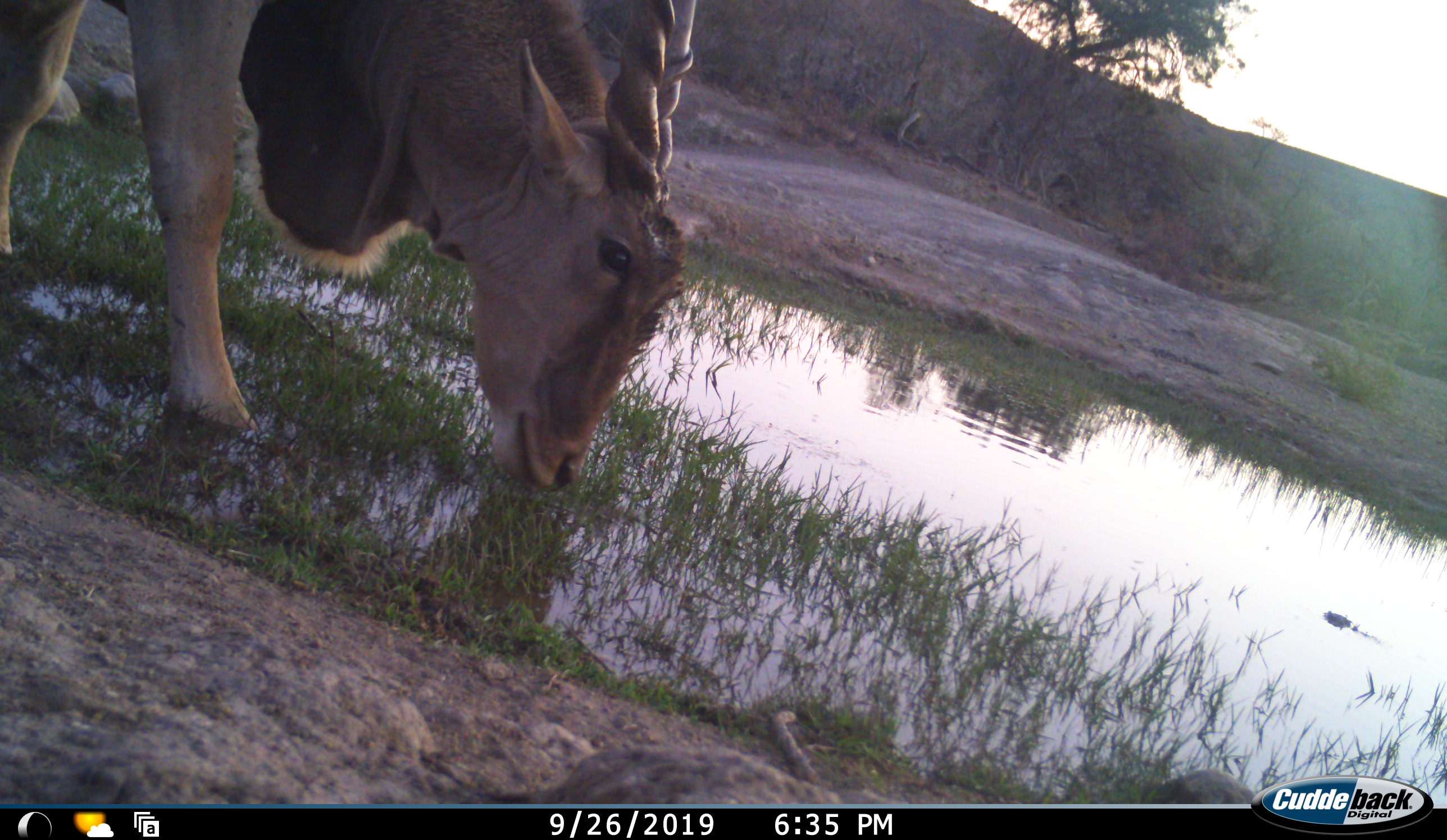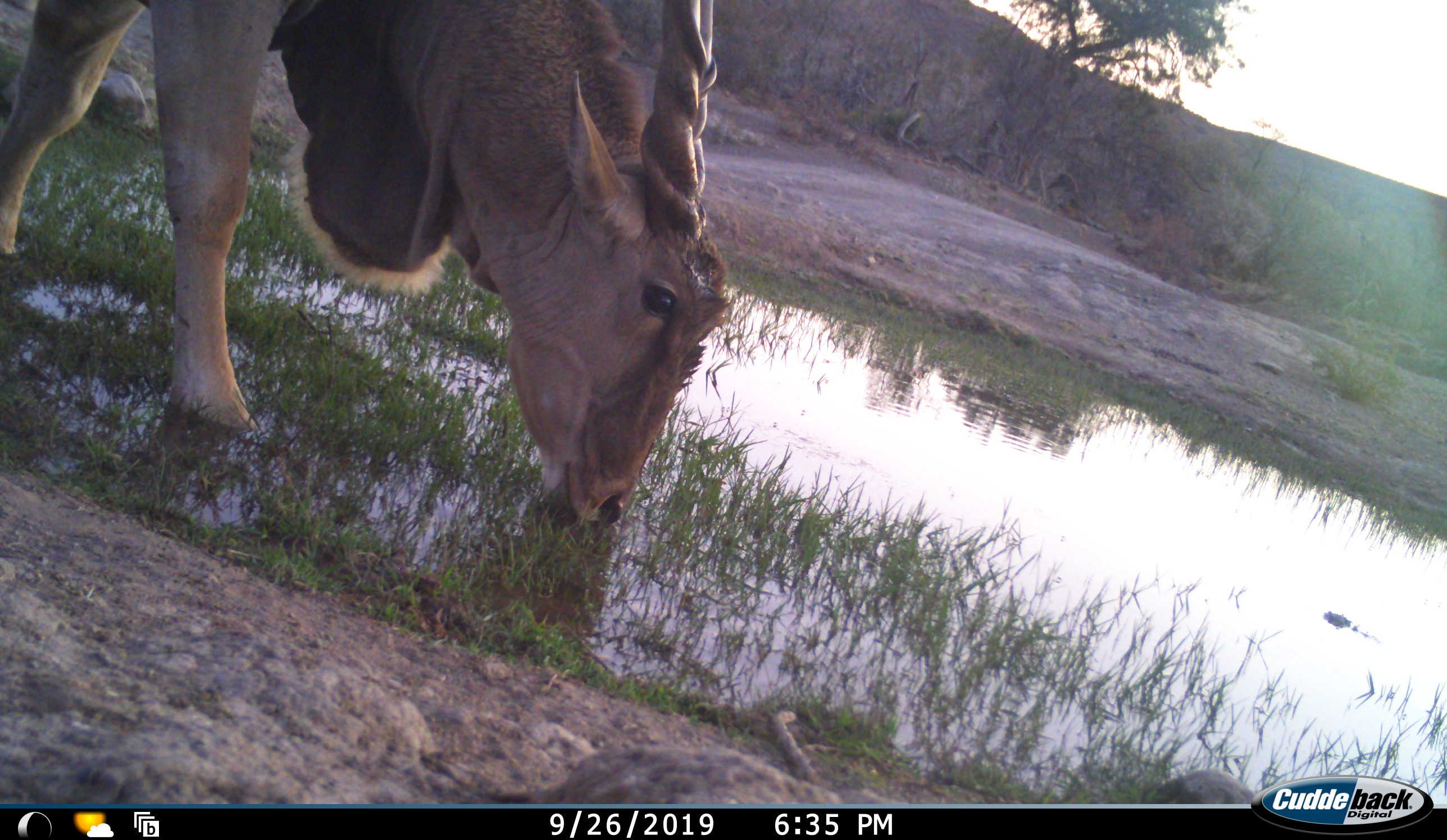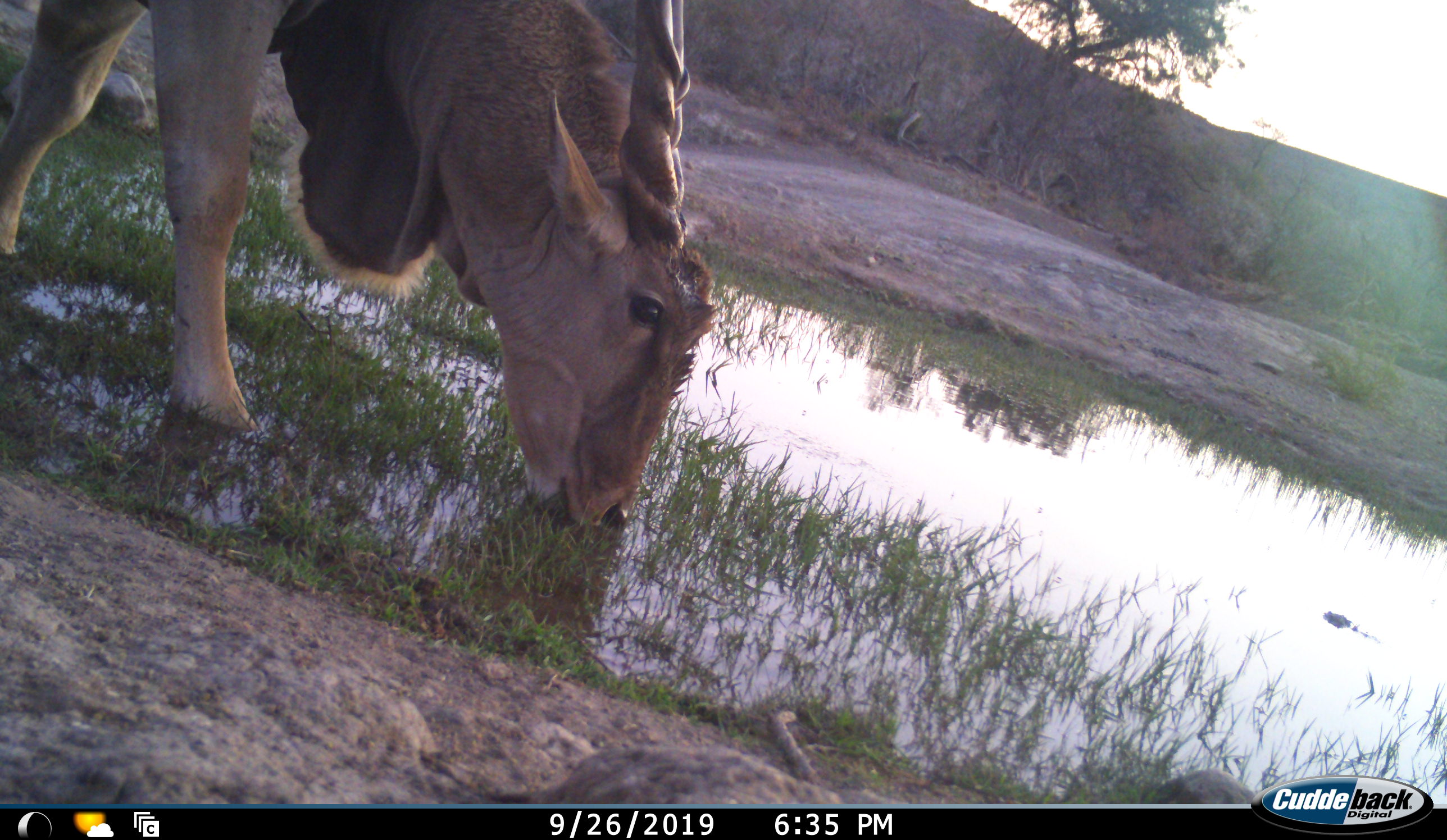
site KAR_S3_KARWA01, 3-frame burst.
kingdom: Animalia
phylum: Chordata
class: Mammalia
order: Artiodactyla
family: Bovidae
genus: Tragelaphus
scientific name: Tragelaphus oryx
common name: eland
Eland (Tragelaphus oryx), count 1. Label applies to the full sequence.